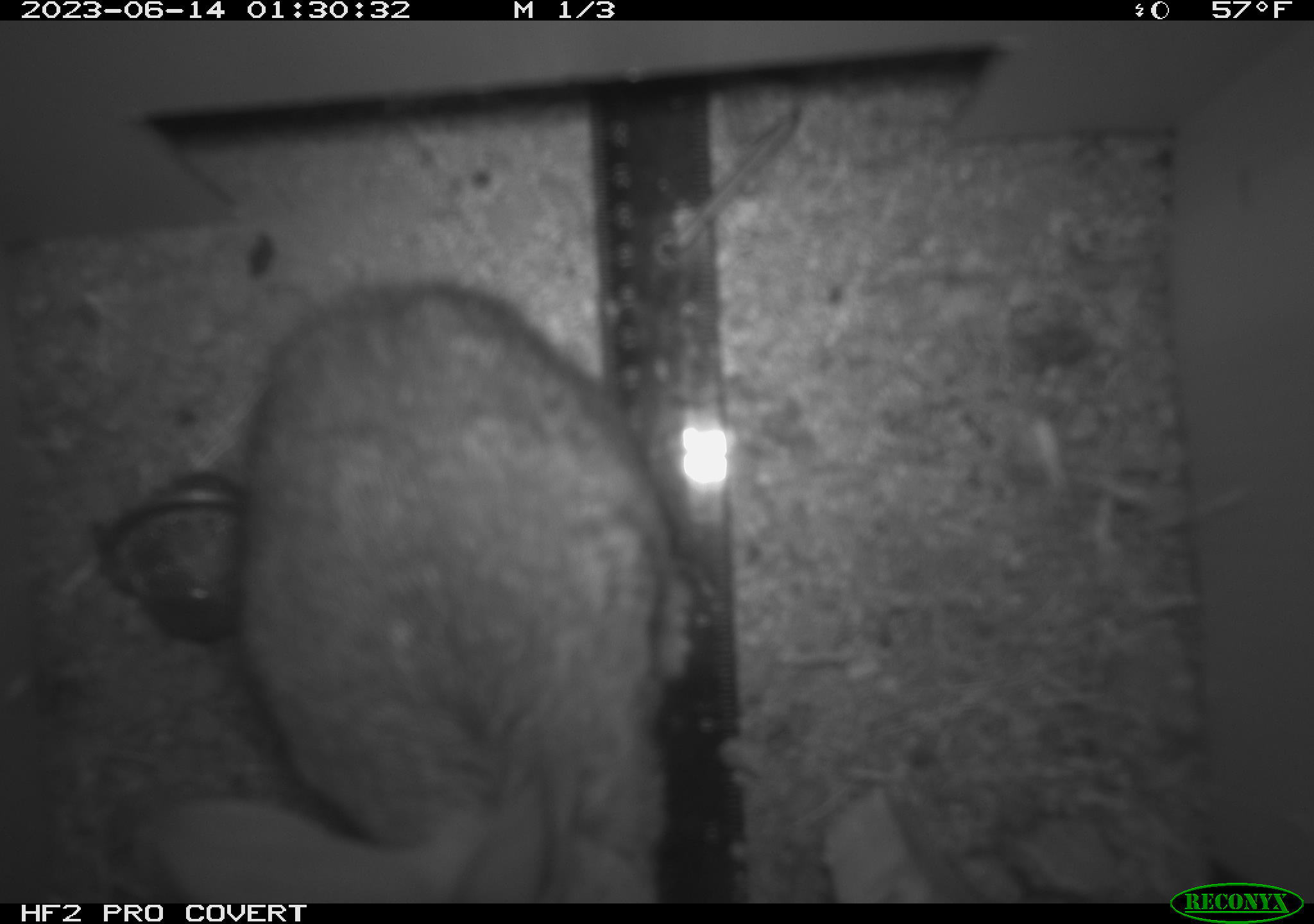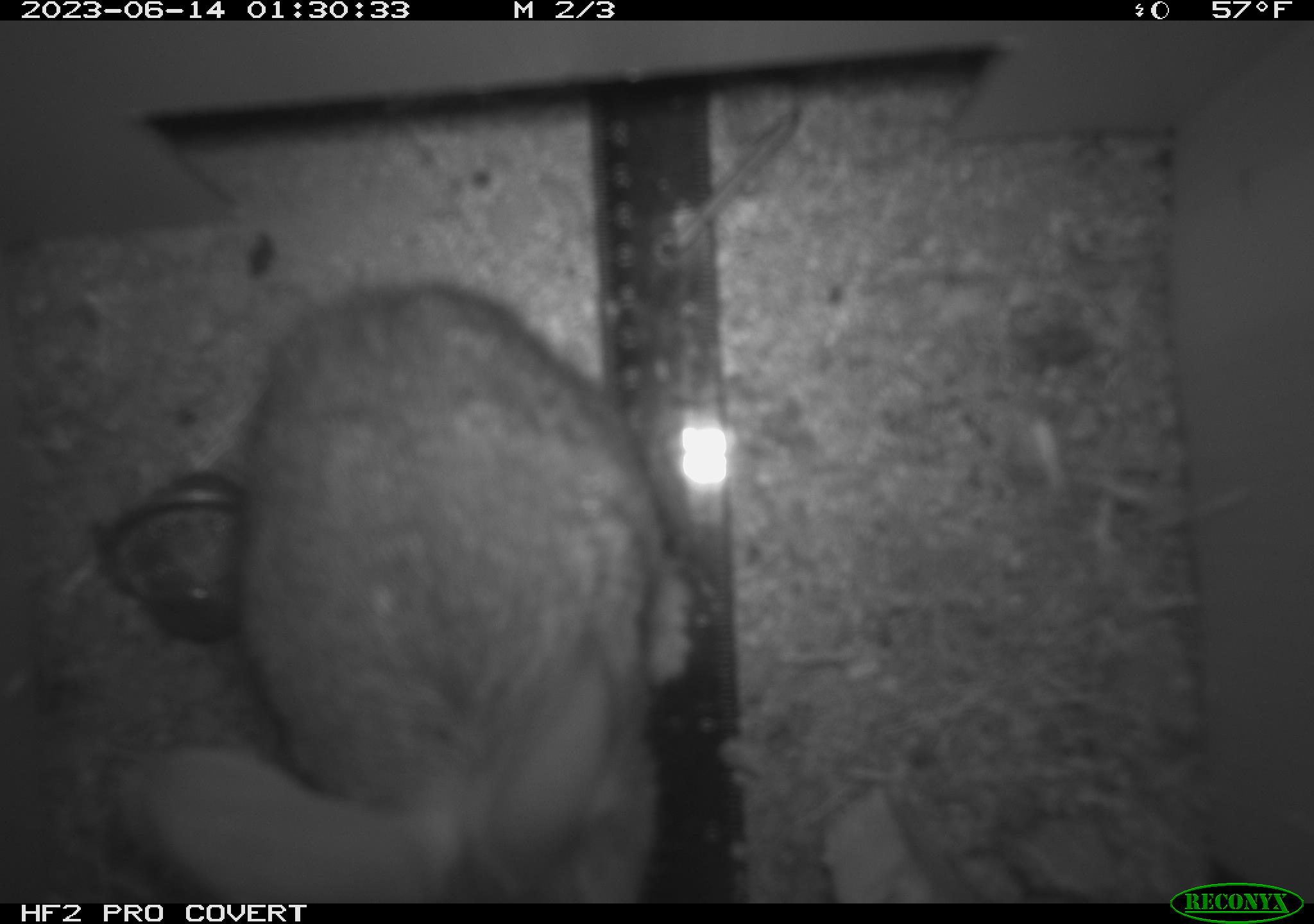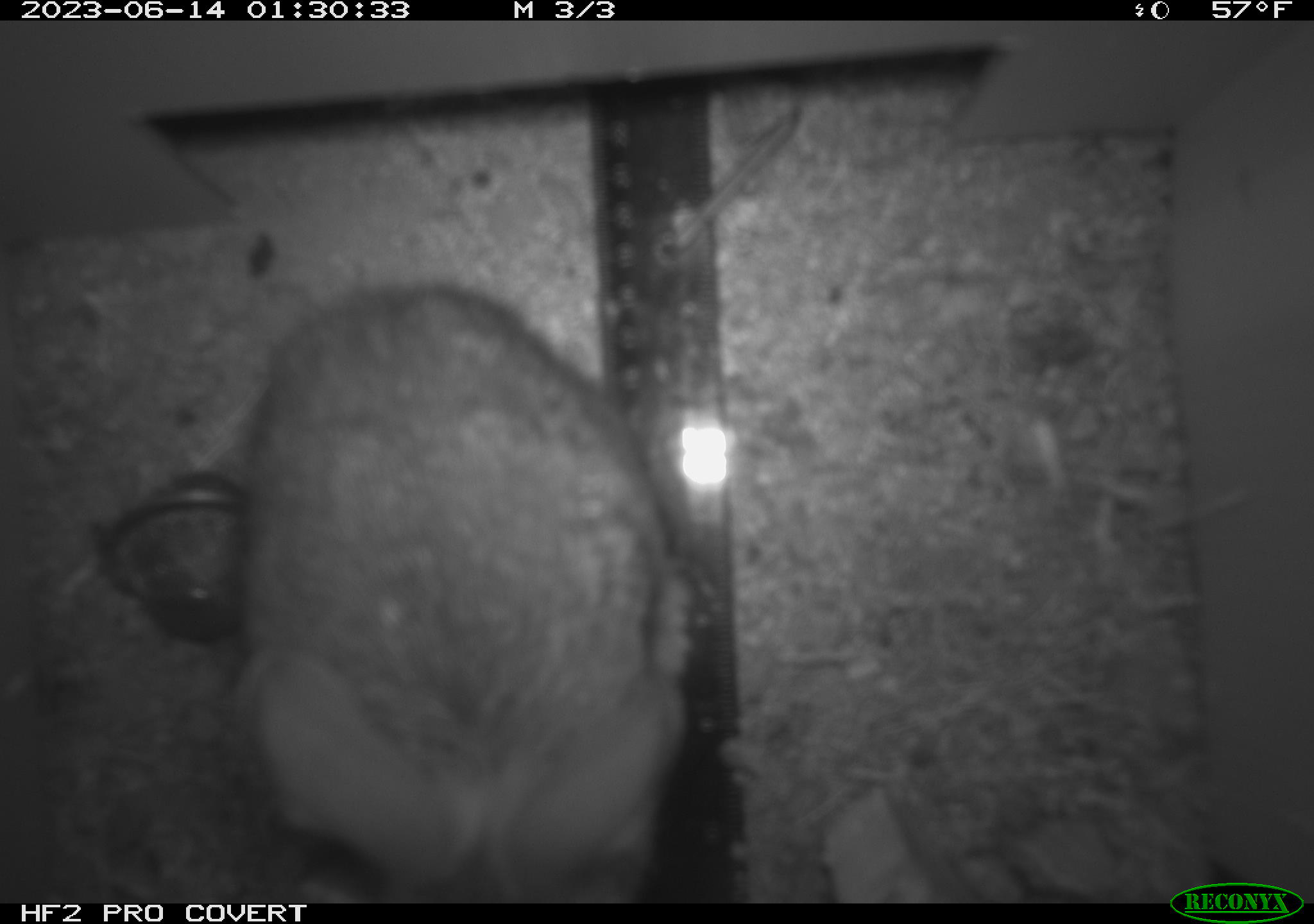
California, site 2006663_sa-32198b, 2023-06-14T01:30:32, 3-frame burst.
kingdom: Animalia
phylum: Chordata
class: Mammalia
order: Lagomorpha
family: Leporidae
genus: Lepus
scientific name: Lepus californicus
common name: black-tailed jackrabbit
Black-tailed jackrabbit (Lepus californicus).